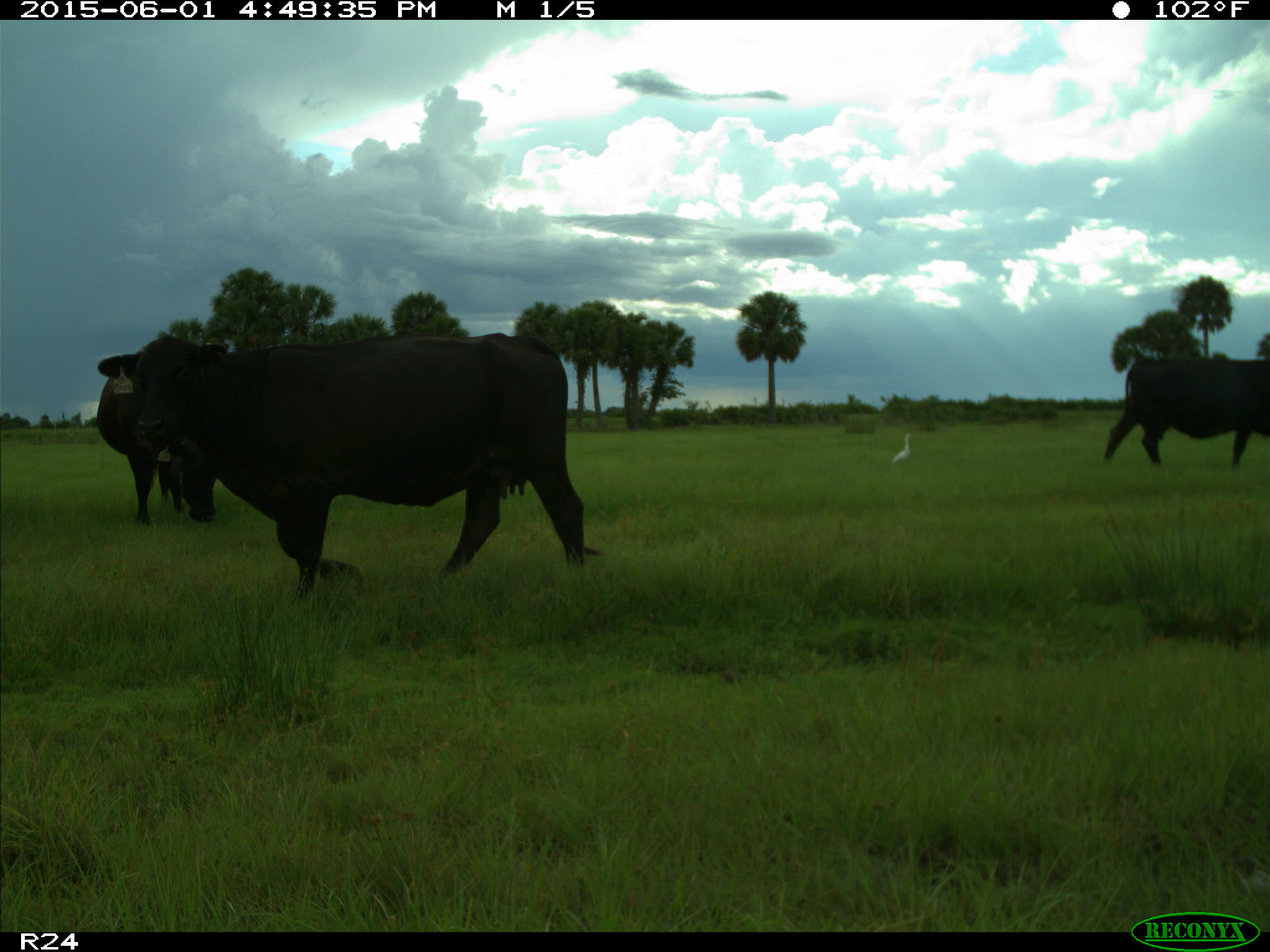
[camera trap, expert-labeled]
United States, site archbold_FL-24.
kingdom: Animalia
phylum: Chordata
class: Mammalia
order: Artiodactyla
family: Bovidae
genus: Bos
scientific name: Bos taurus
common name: domestic cow